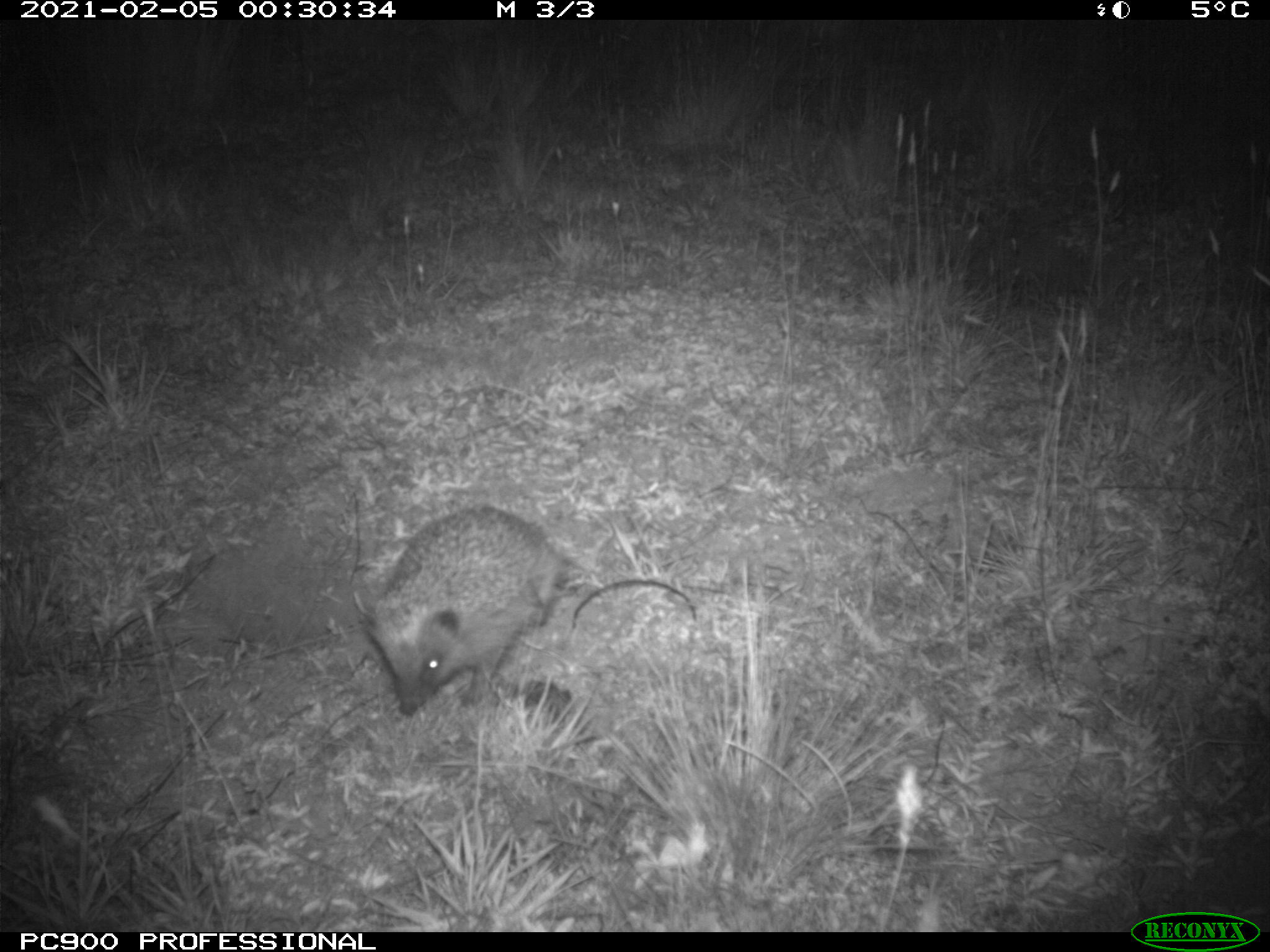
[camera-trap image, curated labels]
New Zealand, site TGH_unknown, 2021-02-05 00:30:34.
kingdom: Animalia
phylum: Chordata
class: Mammalia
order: Eulipotyphla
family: Erinaceidae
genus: Erinaceus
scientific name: Erinaceus europaeus europaeus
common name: european hedgehog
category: hedgehog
Hedgehog (european hedgehog) (Erinaceus europaeus europaeus).